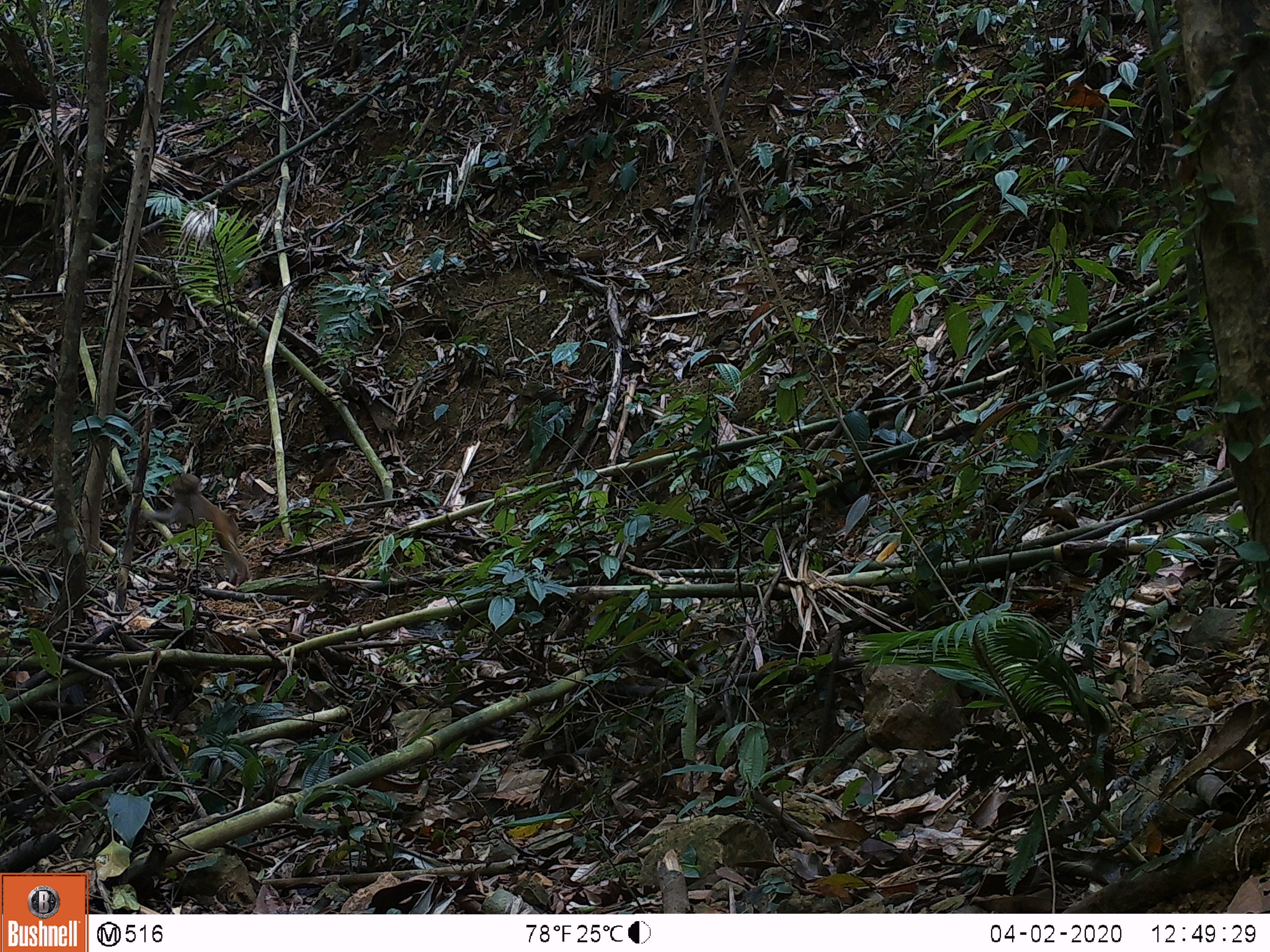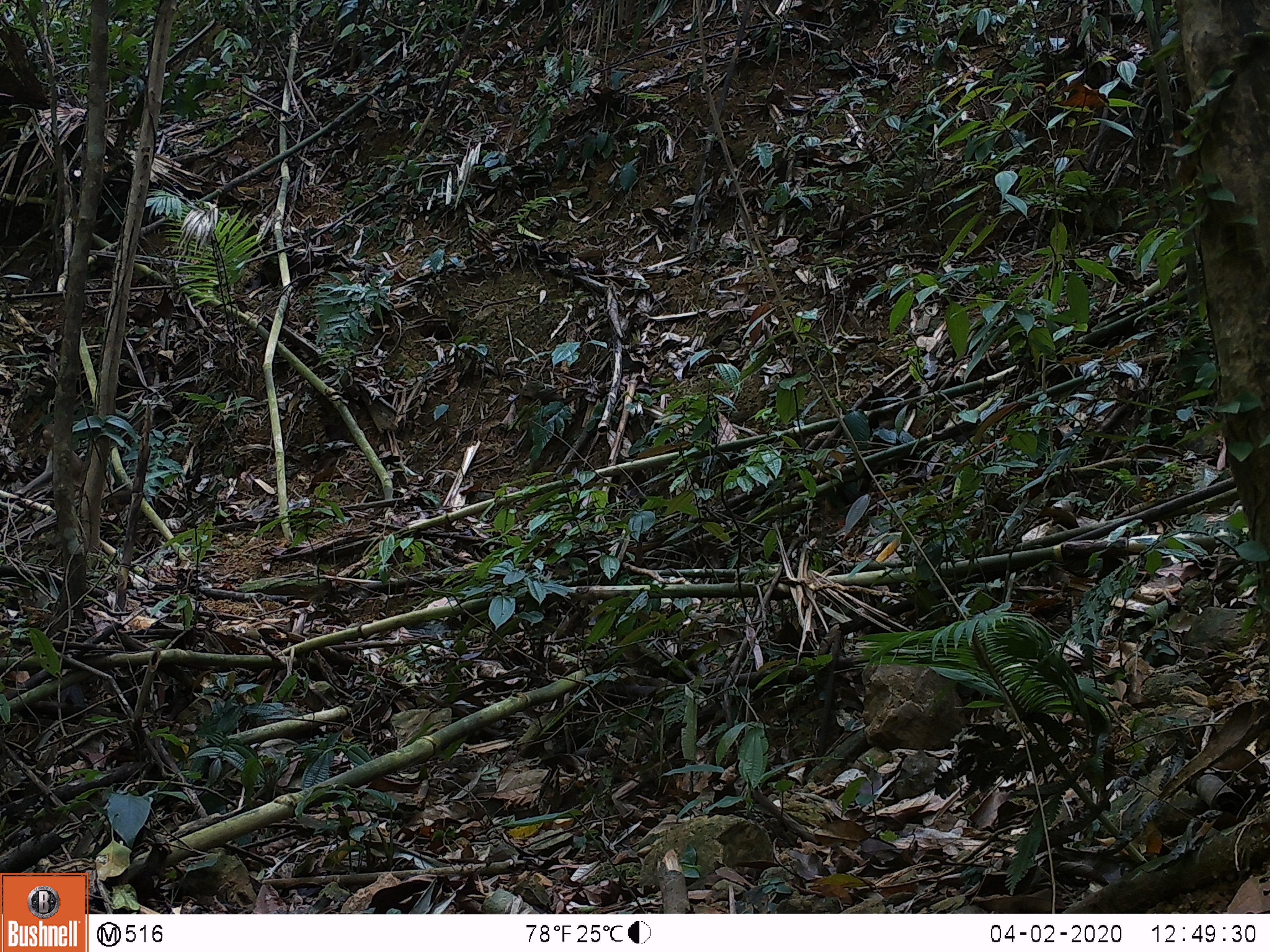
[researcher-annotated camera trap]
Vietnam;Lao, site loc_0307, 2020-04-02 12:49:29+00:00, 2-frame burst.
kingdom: Animalia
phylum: Chordata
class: Mammalia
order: Primates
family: Cercopithecidae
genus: Macaca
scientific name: Macaca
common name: macaques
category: assam or rhesus macaque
Assam or rhesus macaque (macaques) (Macaca). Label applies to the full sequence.